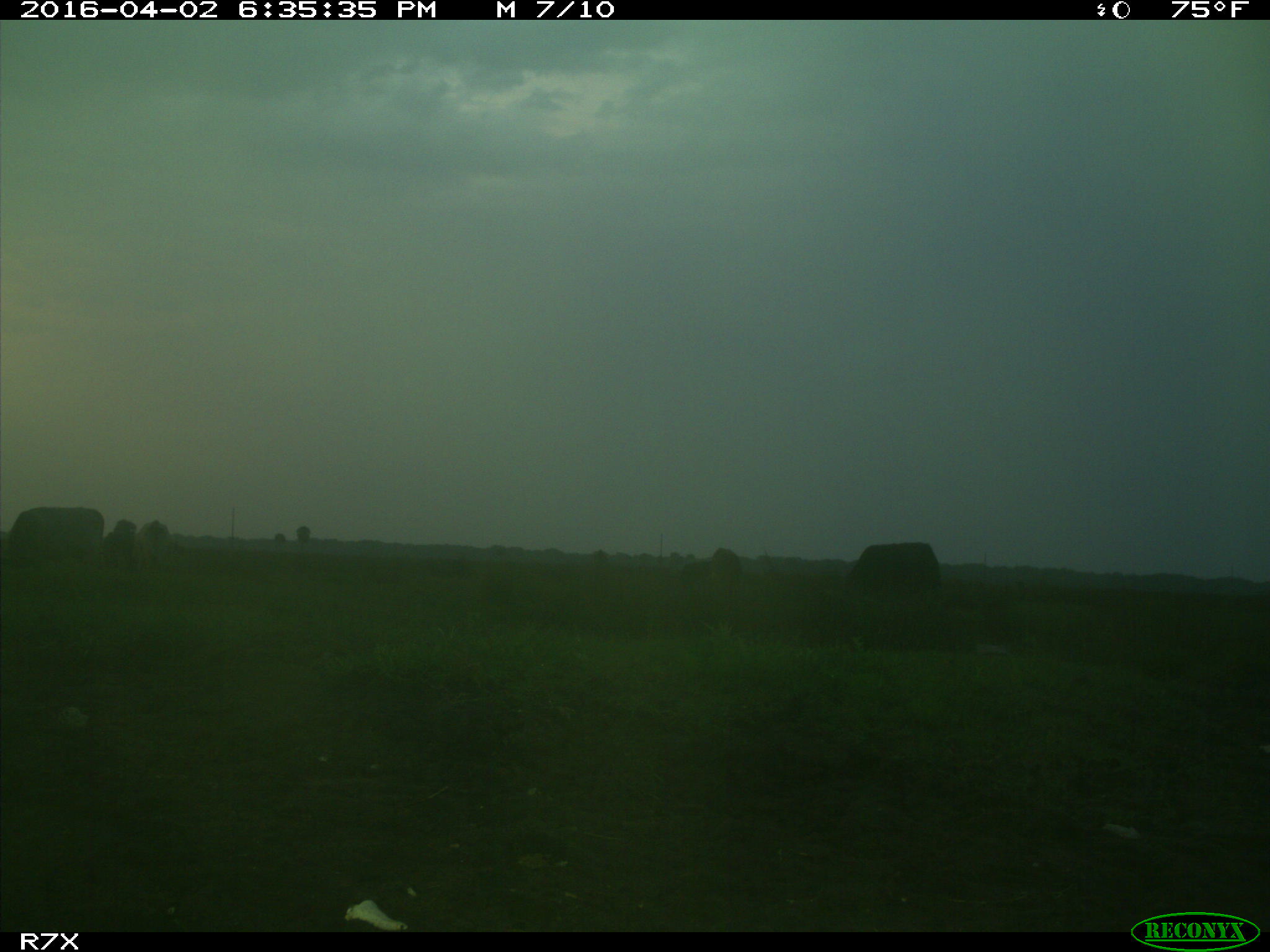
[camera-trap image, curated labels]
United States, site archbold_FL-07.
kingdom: Animalia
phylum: Chordata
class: Mammalia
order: Artiodactyla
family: Bovidae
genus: Bos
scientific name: Bos taurus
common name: domestic cow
Bos taurus (domestic cow).